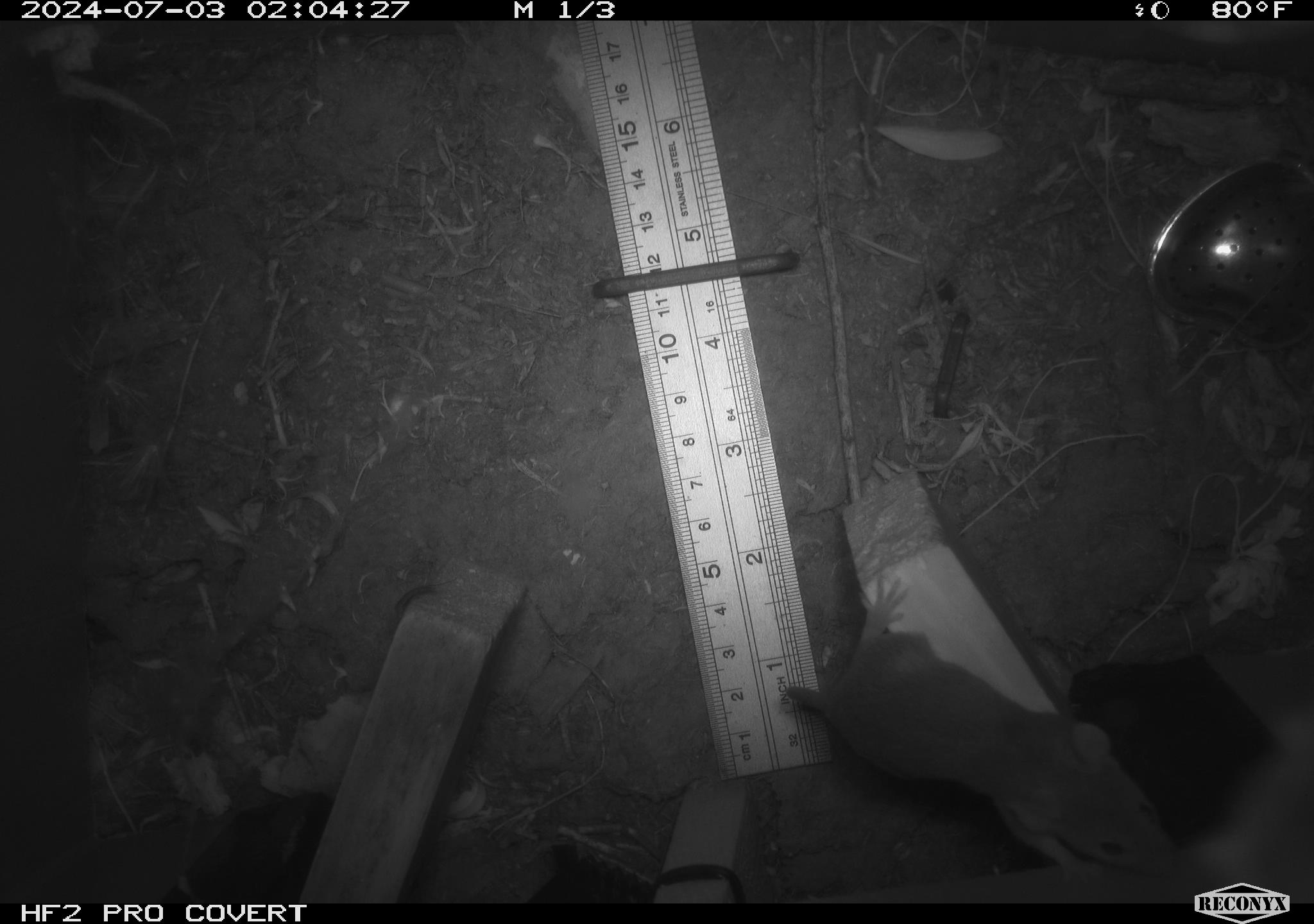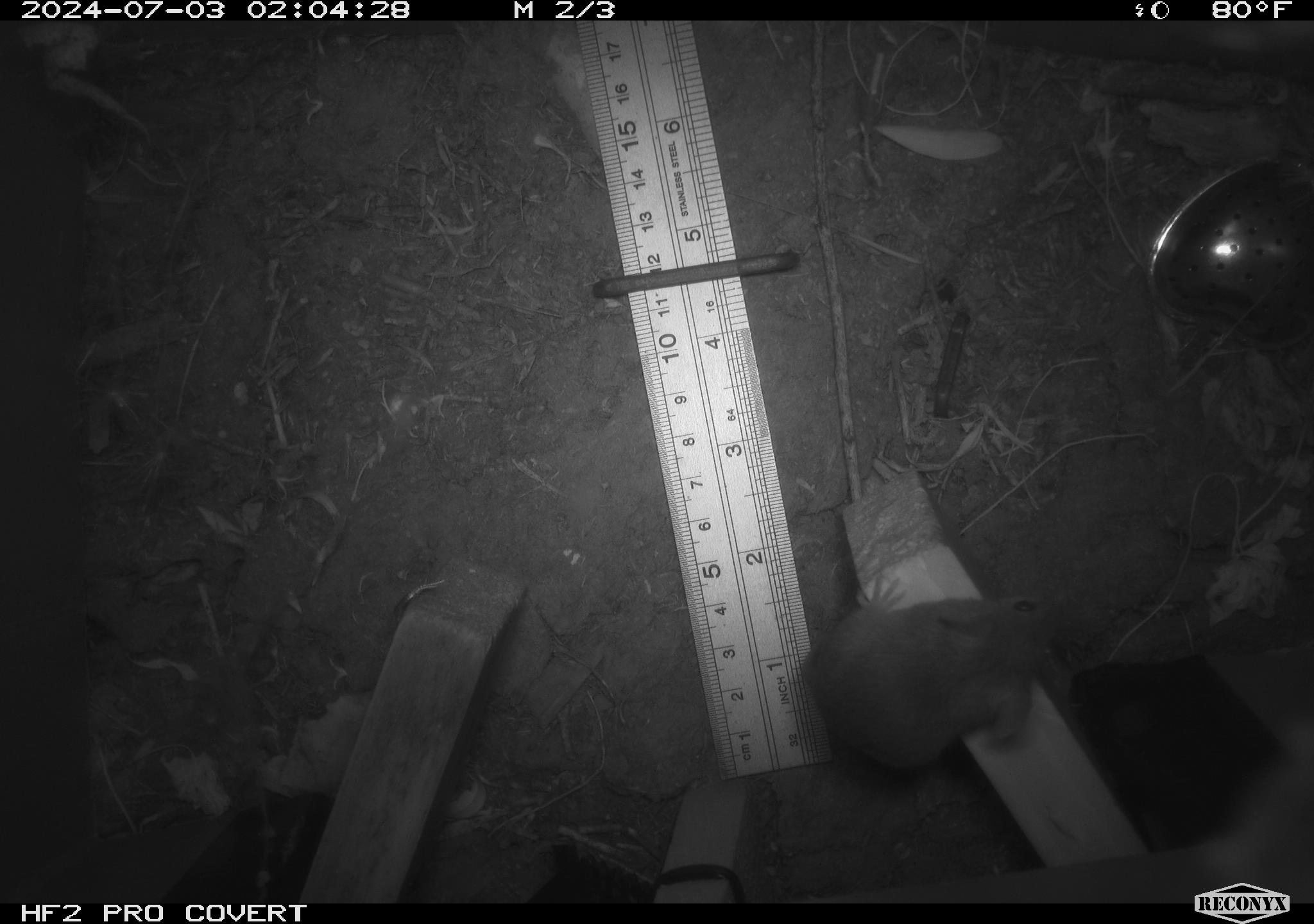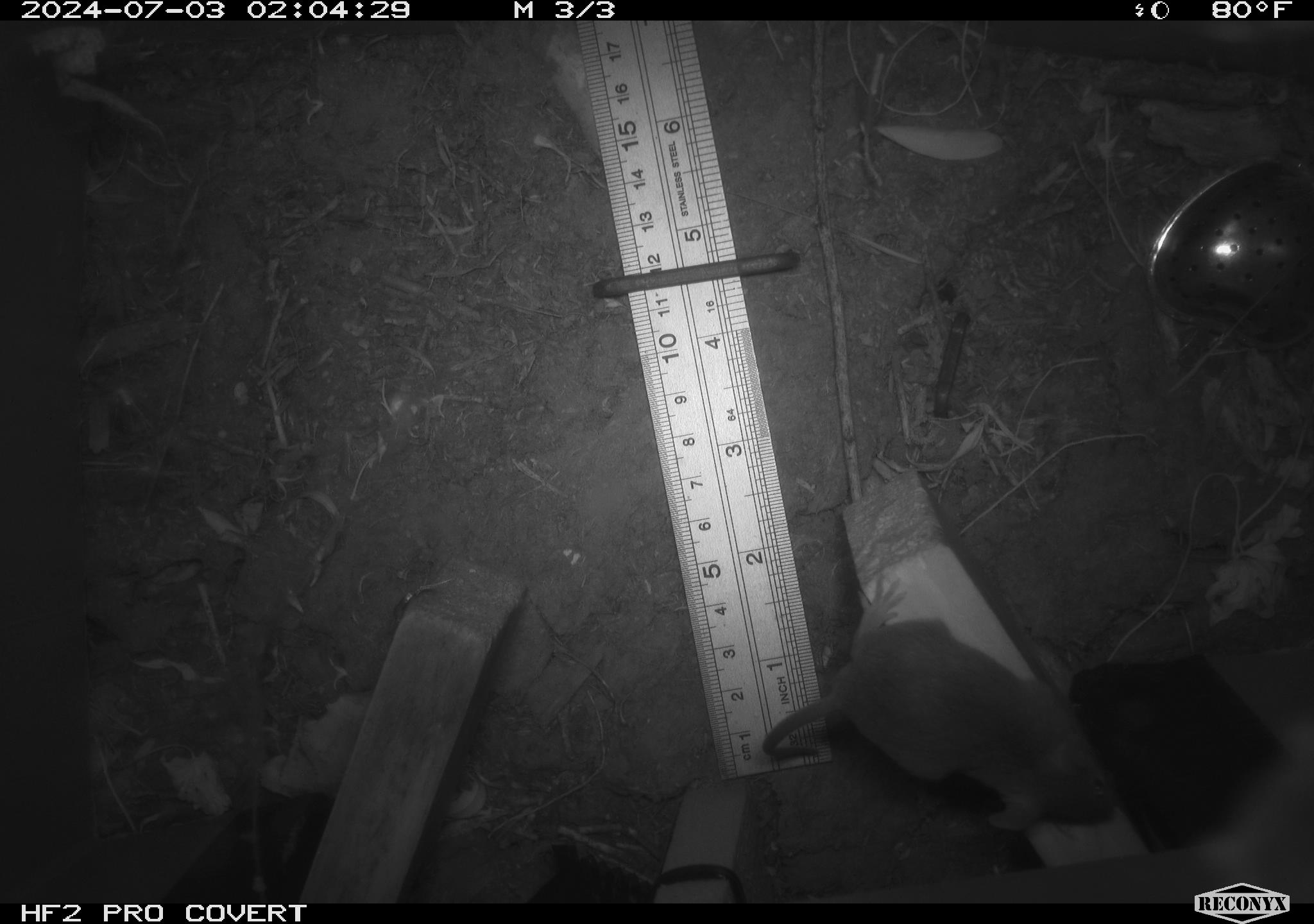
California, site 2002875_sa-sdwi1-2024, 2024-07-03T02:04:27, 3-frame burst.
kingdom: Animalia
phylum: Chordata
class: Mammalia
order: Rodentia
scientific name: Rodentia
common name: mouse species